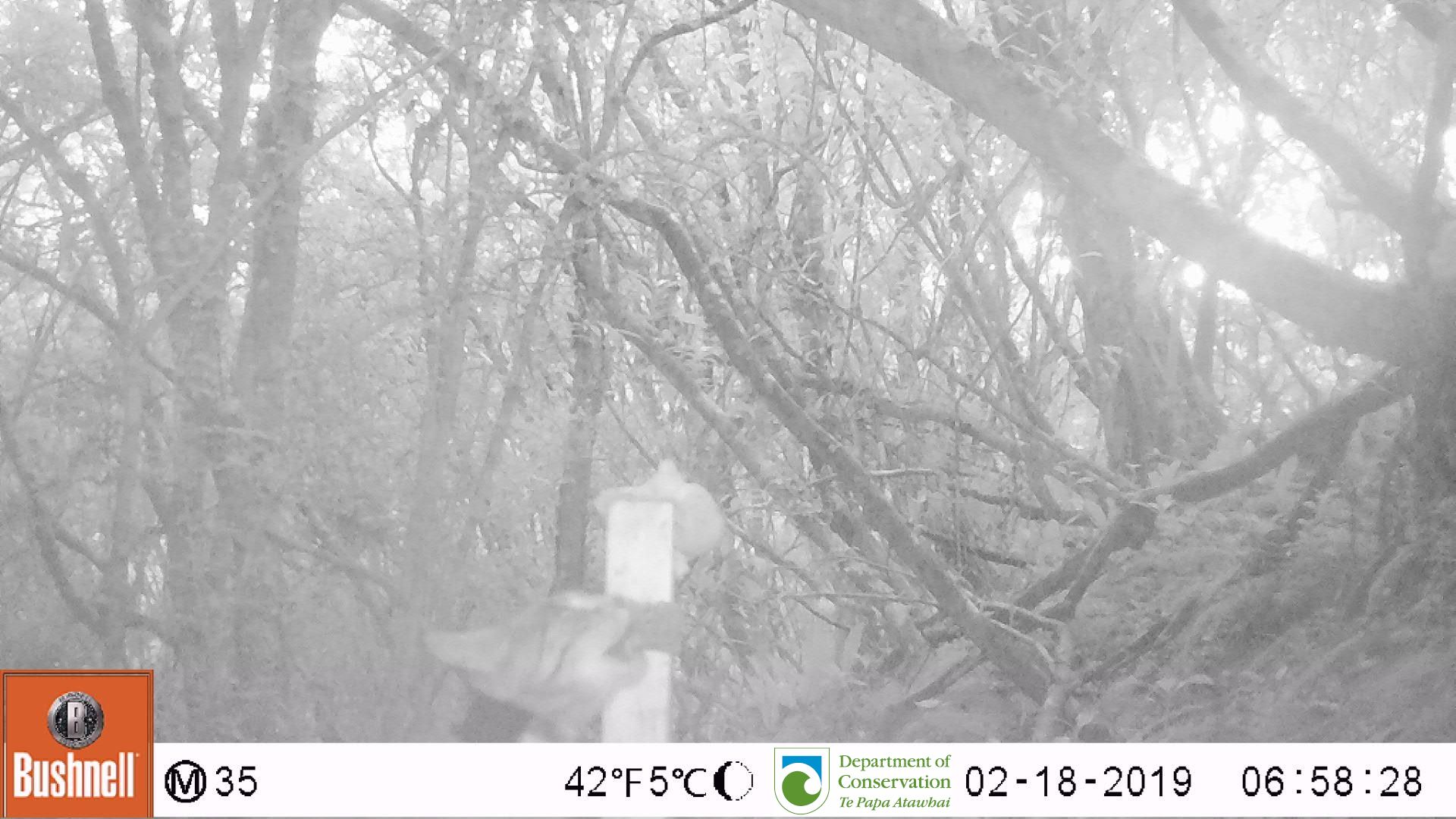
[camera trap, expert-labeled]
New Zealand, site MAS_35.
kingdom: Animalia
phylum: Chordata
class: Mammalia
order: Carnivora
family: Felidae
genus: Felis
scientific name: Felis catus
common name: domestic cat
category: cat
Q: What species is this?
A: Cat (domestic cat) (Felis catus).